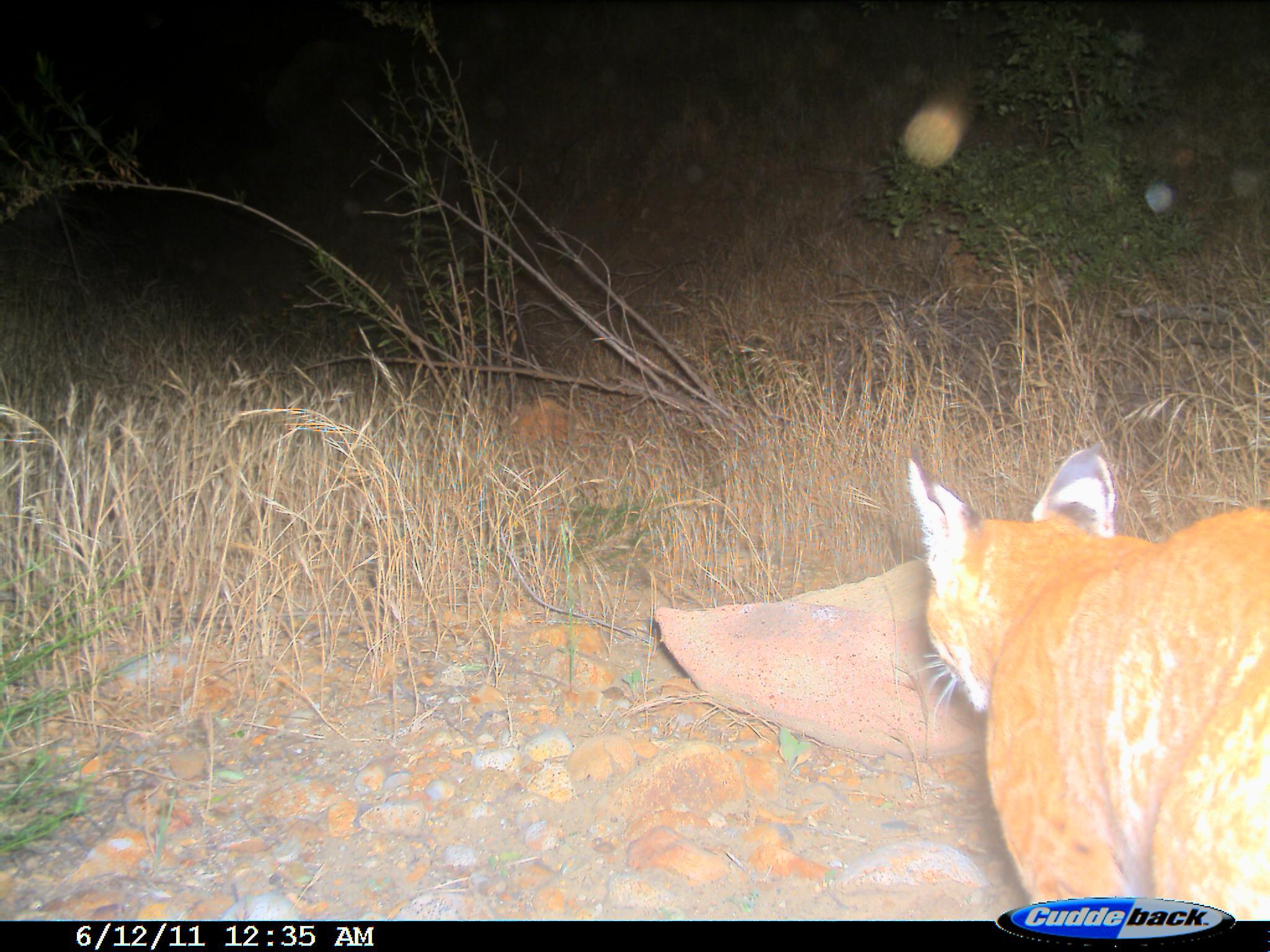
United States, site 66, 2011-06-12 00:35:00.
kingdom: Animalia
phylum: Chordata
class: Mammalia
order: Carnivora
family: Felidae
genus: Lynx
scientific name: Lynx rufus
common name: bobcat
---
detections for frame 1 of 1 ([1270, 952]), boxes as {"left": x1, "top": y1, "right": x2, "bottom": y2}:
bobcat: {"left": 904, "top": 444, "right": 1270, "bottom": 925}